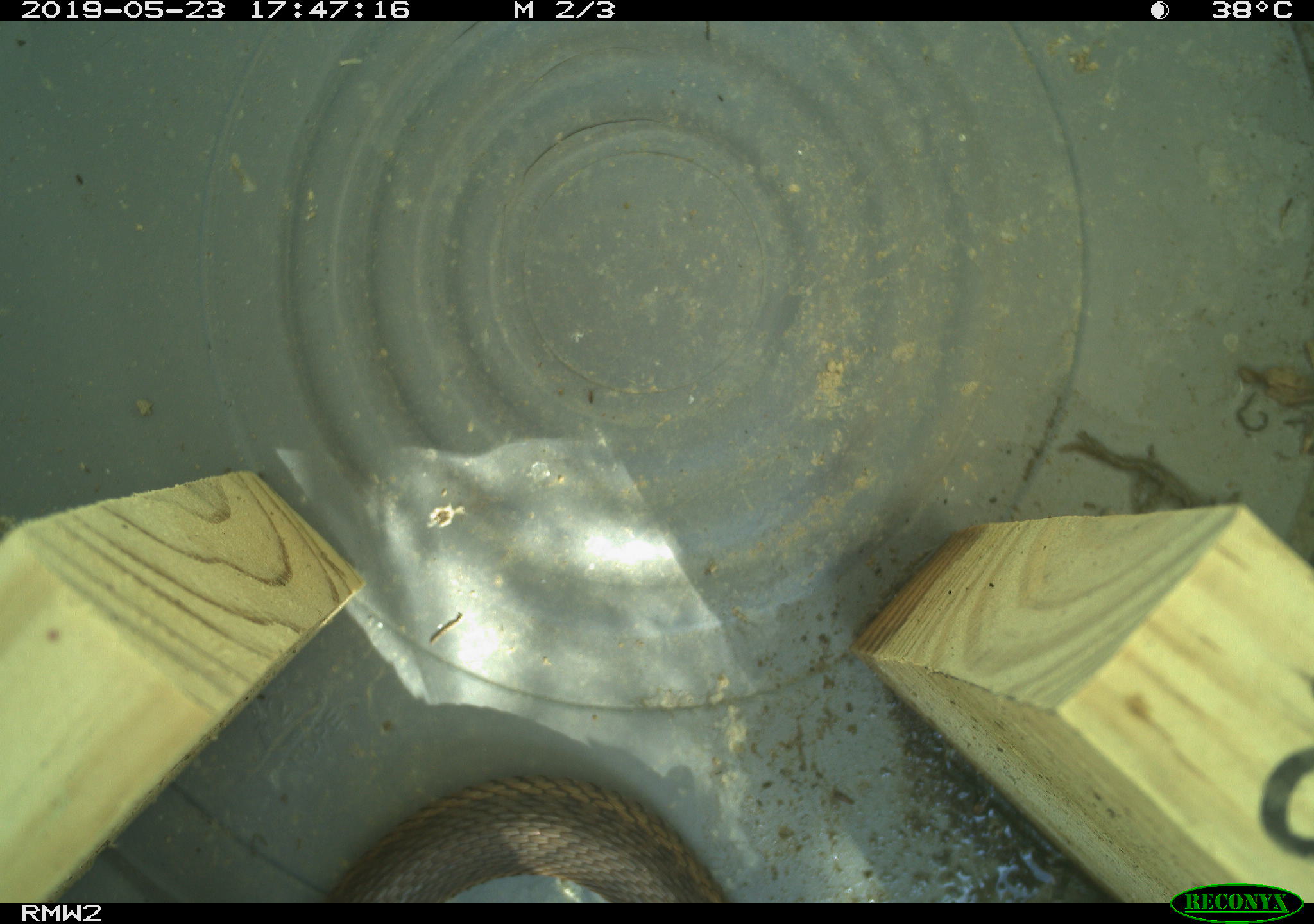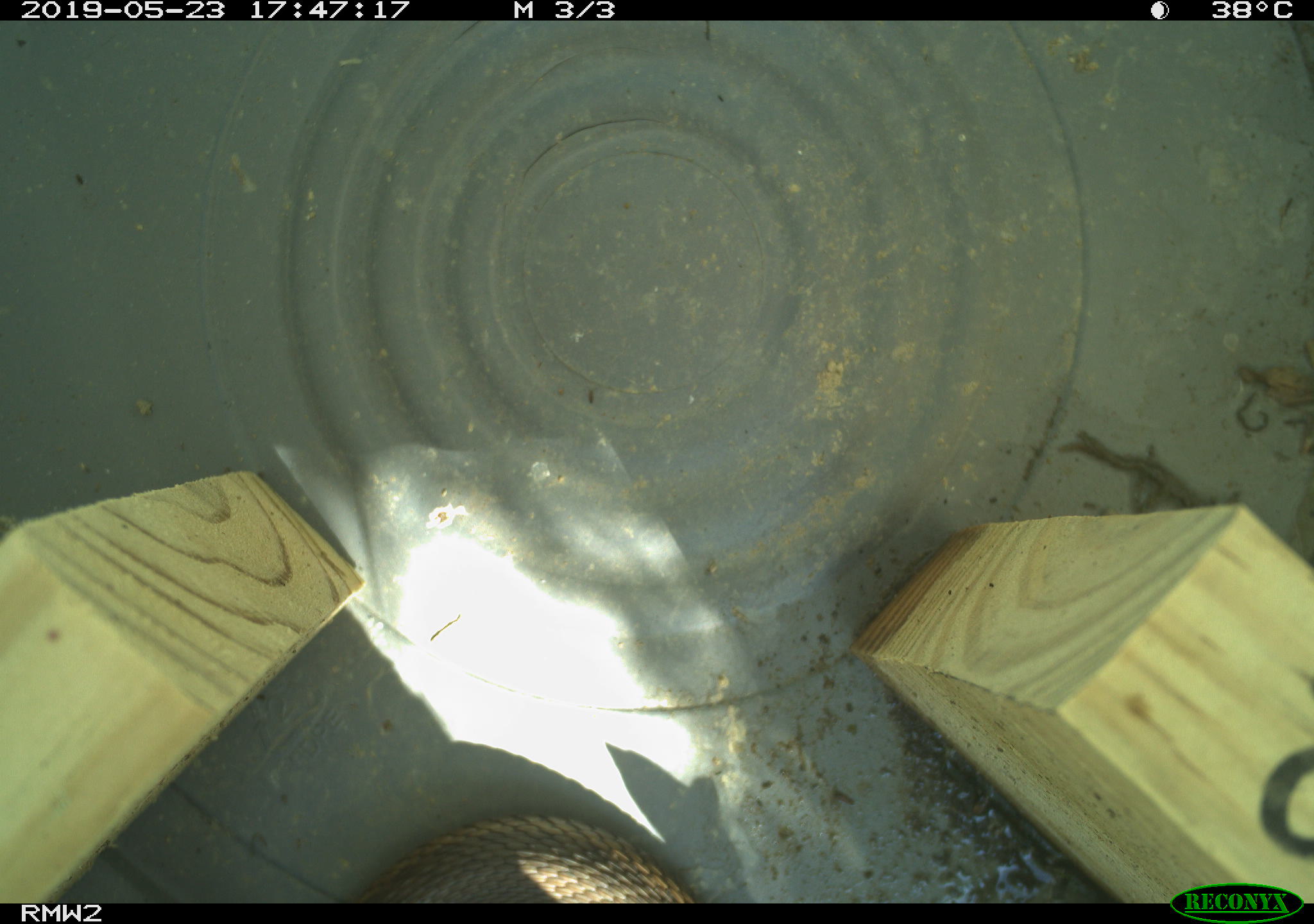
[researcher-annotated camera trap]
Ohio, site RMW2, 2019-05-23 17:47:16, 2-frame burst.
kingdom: Animalia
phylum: Chordata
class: Reptilia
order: Squamata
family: Colubridae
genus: Thamnophis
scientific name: Thamnophis sirtalis sirtalis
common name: eastern gartersnake